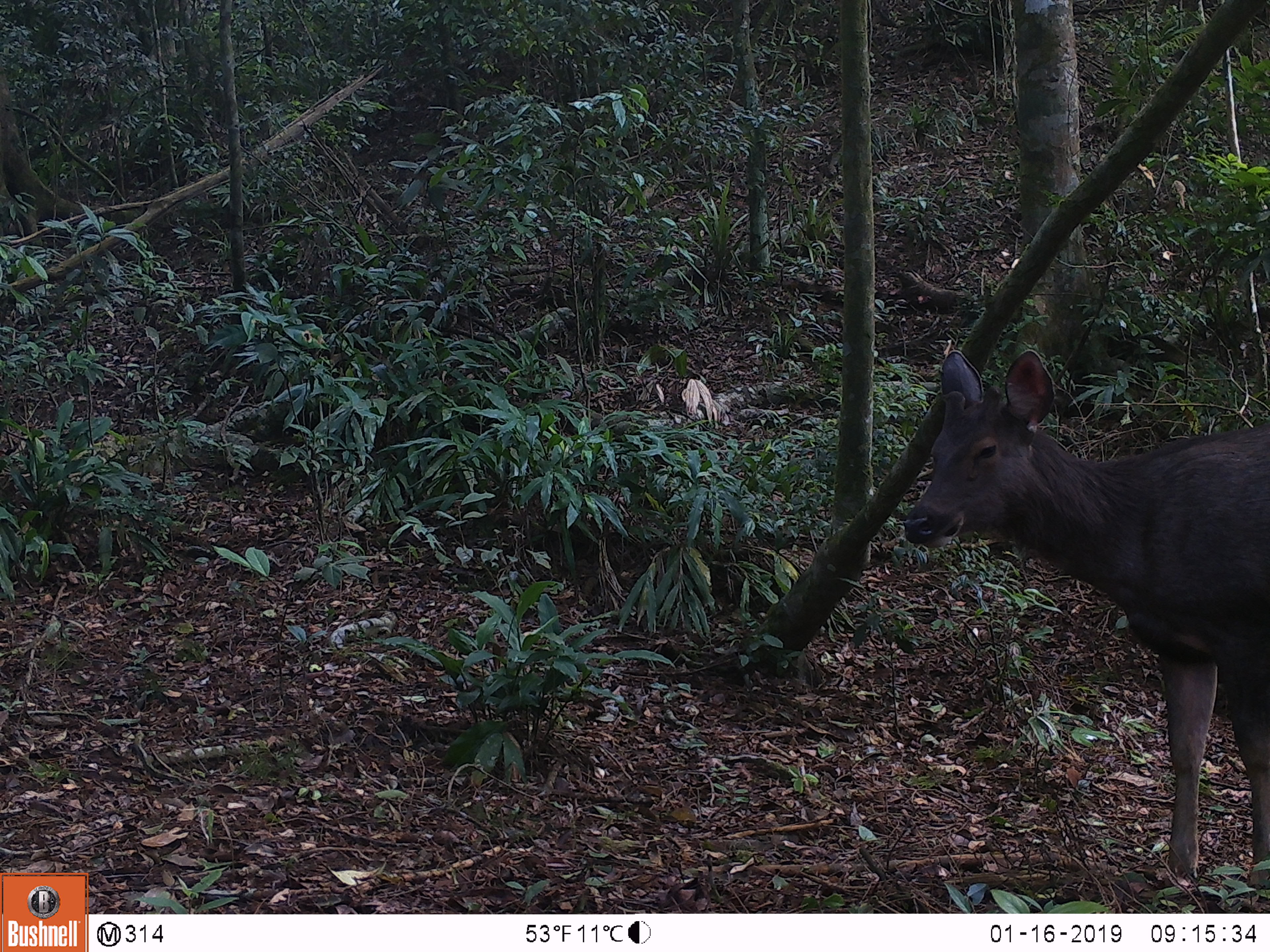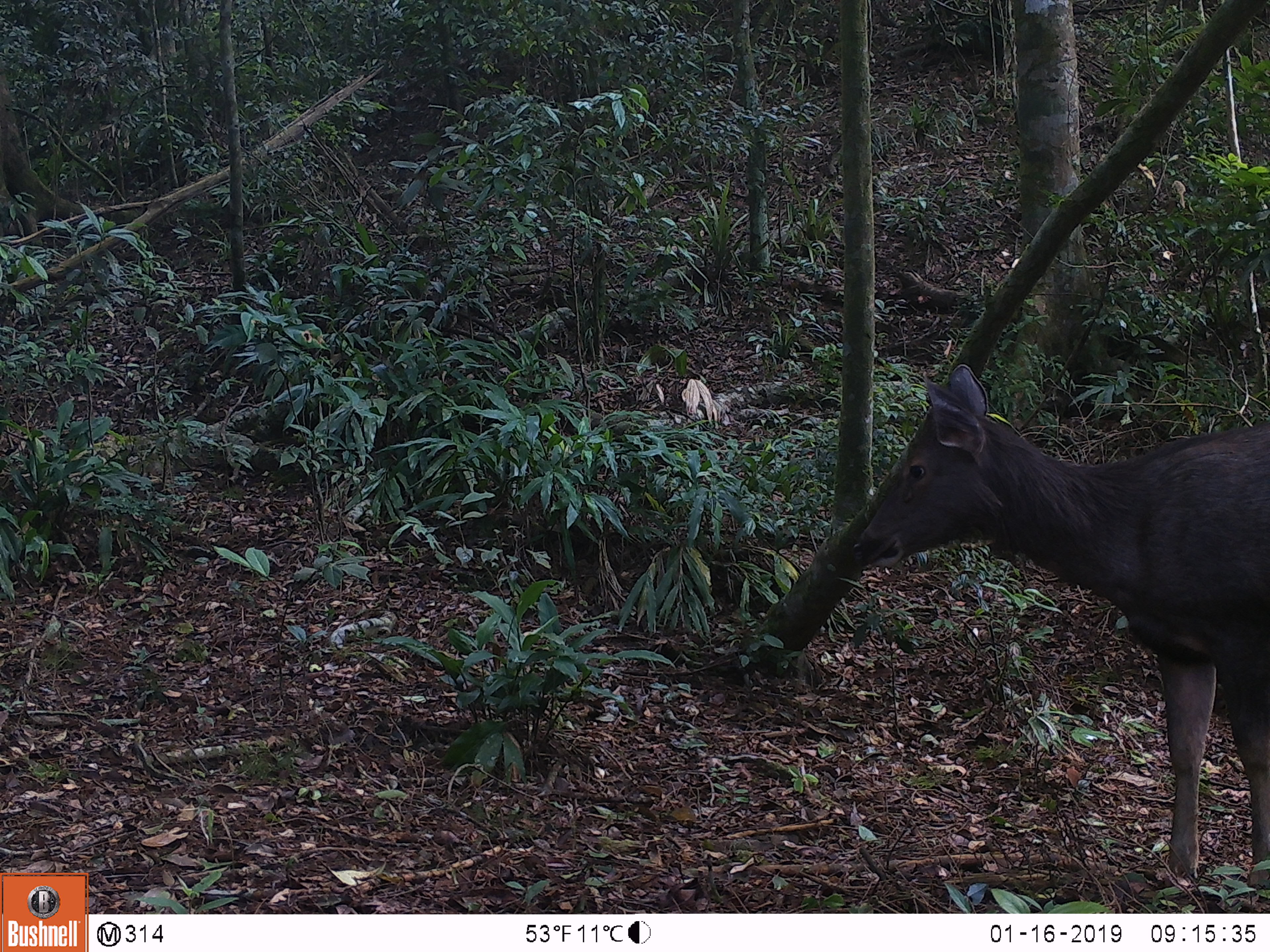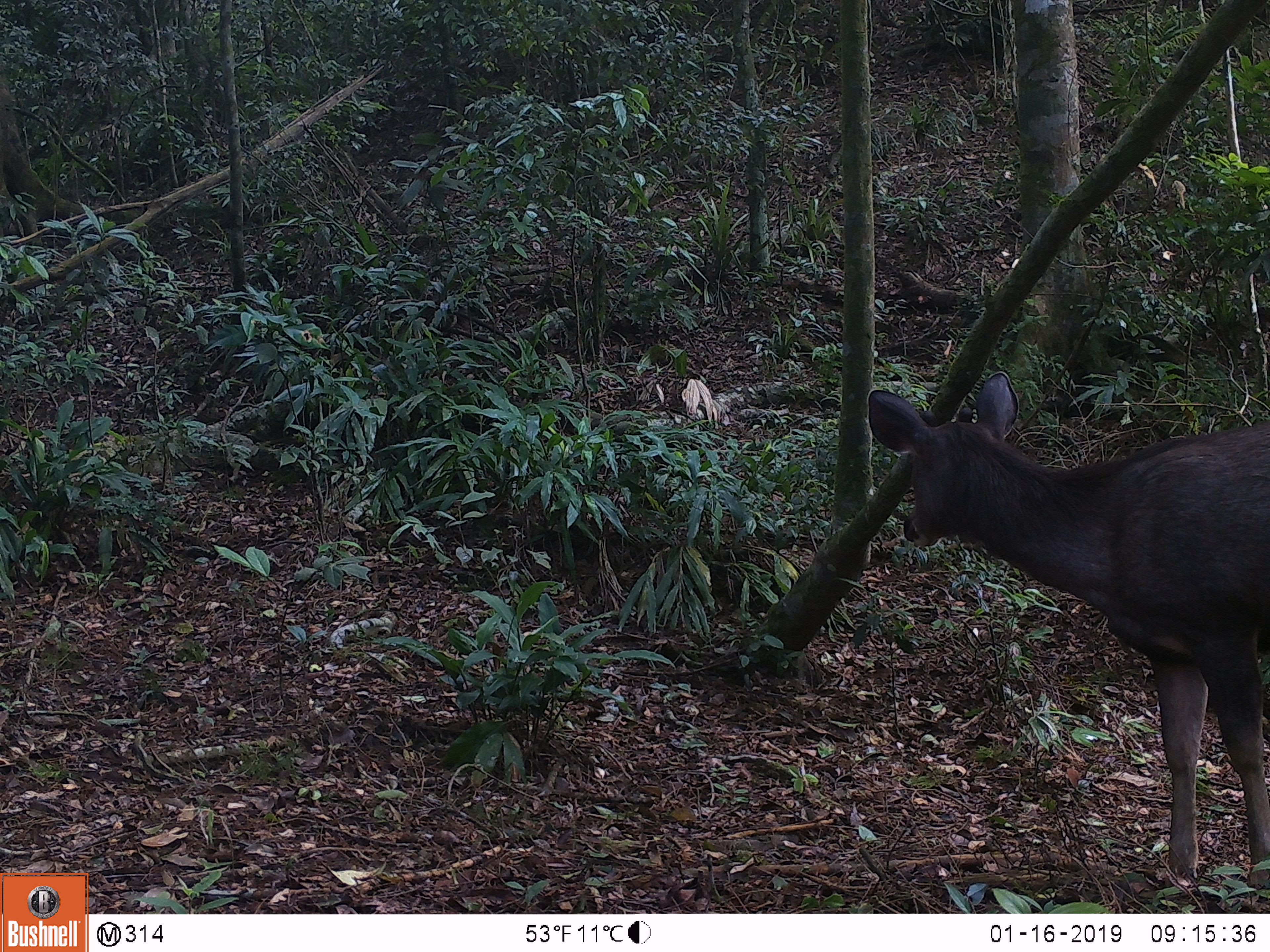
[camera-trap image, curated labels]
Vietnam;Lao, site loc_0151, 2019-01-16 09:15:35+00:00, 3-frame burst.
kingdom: Animalia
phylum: Chordata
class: Mammalia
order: Artiodactyla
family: Cervidae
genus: Rusa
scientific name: Rusa unicolor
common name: sambar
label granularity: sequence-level